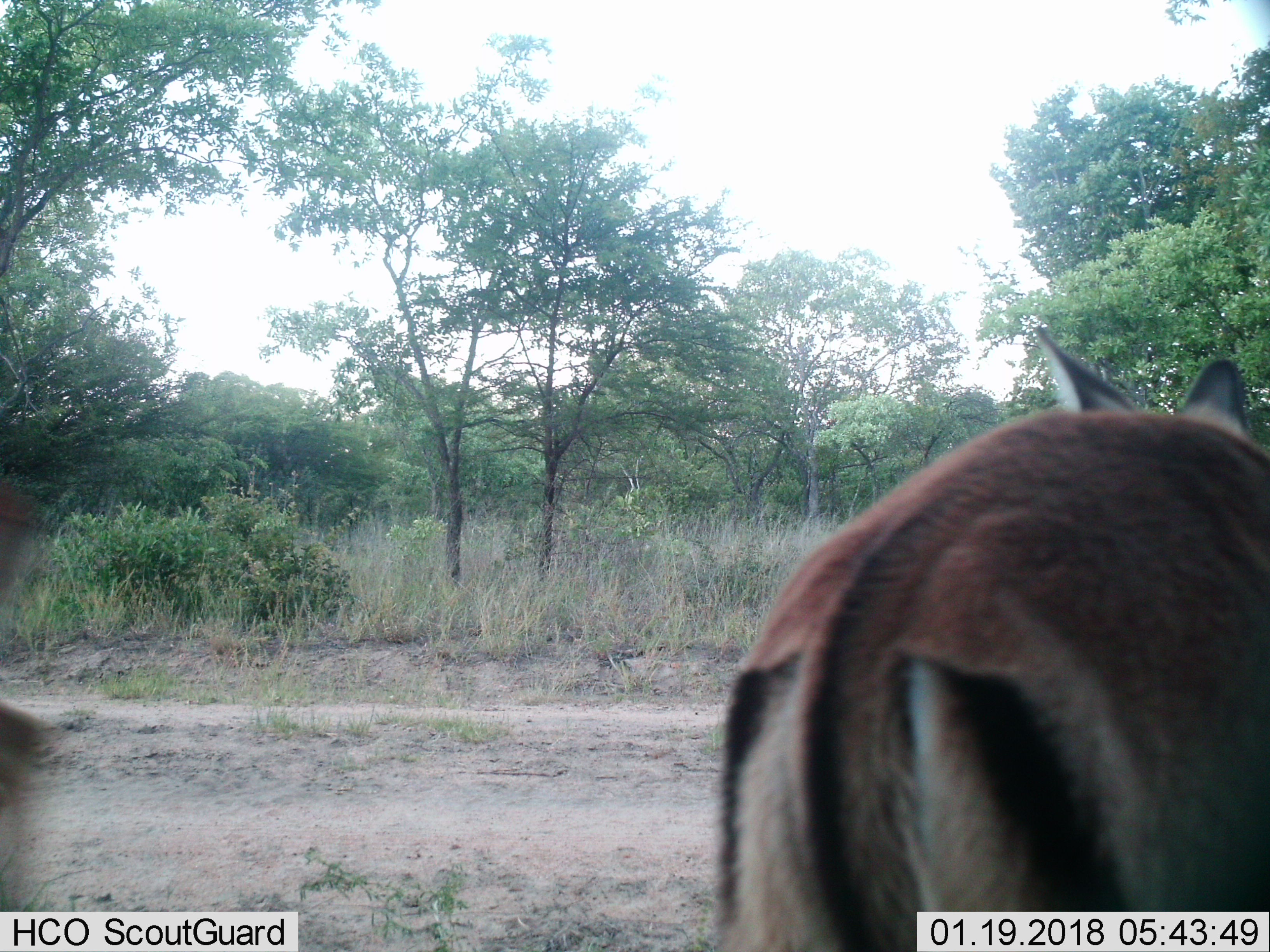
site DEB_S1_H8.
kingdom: Animalia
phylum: Chordata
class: Mammalia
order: Artiodactyla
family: Bovidae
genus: Aepyceros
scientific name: Aepyceros melampus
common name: impala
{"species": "impala (Aepyceros melampus)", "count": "2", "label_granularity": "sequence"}